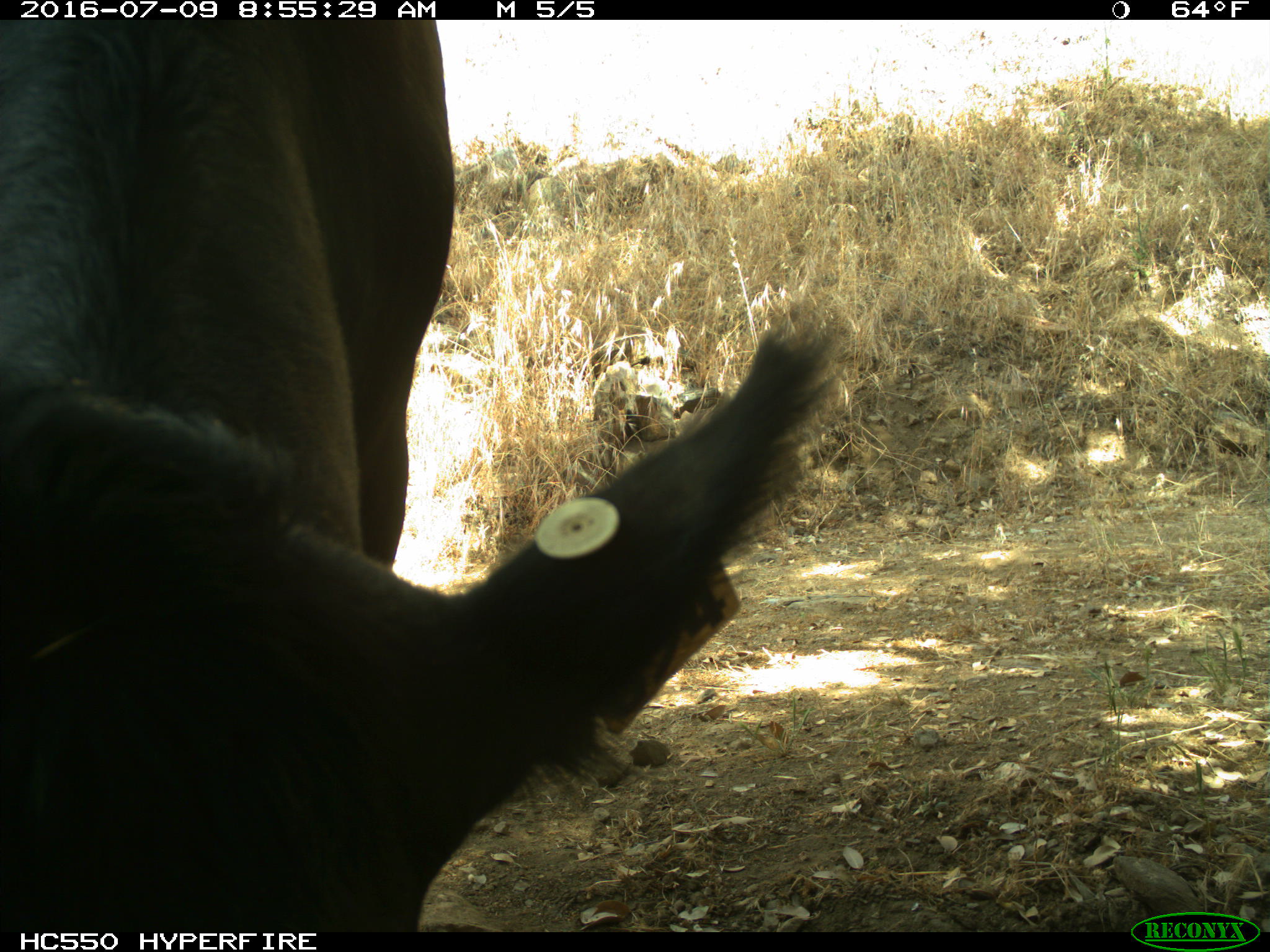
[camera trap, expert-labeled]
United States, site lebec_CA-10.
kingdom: Animalia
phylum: Chordata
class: Mammalia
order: Artiodactyla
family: Bovidae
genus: Bos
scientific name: Bos taurus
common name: domestic cow